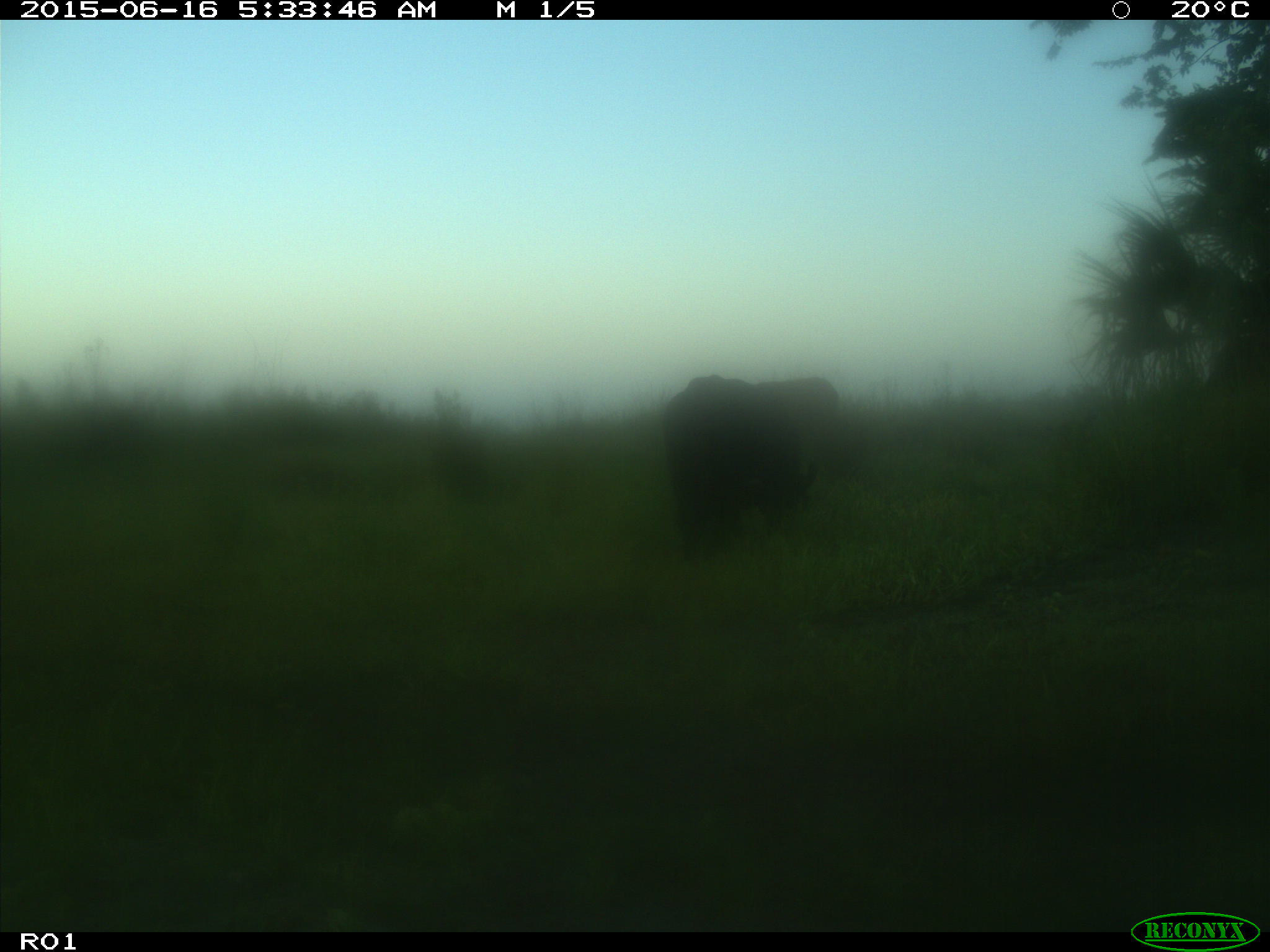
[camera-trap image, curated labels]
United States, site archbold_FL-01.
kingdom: Animalia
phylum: Chordata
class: Mammalia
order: Artiodactyla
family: Bovidae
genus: Bos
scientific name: Bos taurus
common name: domestic cow